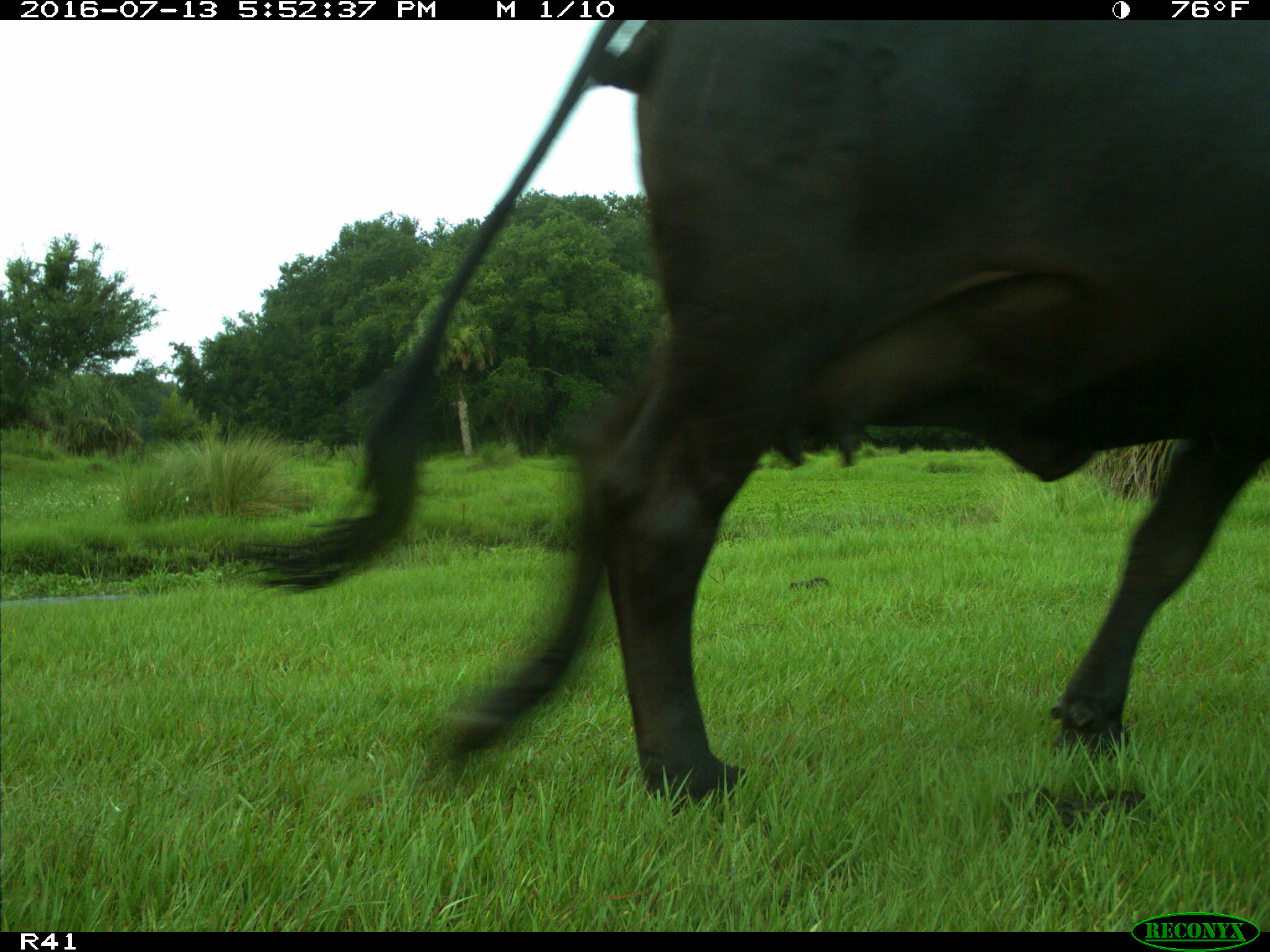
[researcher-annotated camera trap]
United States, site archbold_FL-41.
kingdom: Animalia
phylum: Chordata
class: Mammalia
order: Artiodactyla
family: Bovidae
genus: Bos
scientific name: Bos taurus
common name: domestic cow